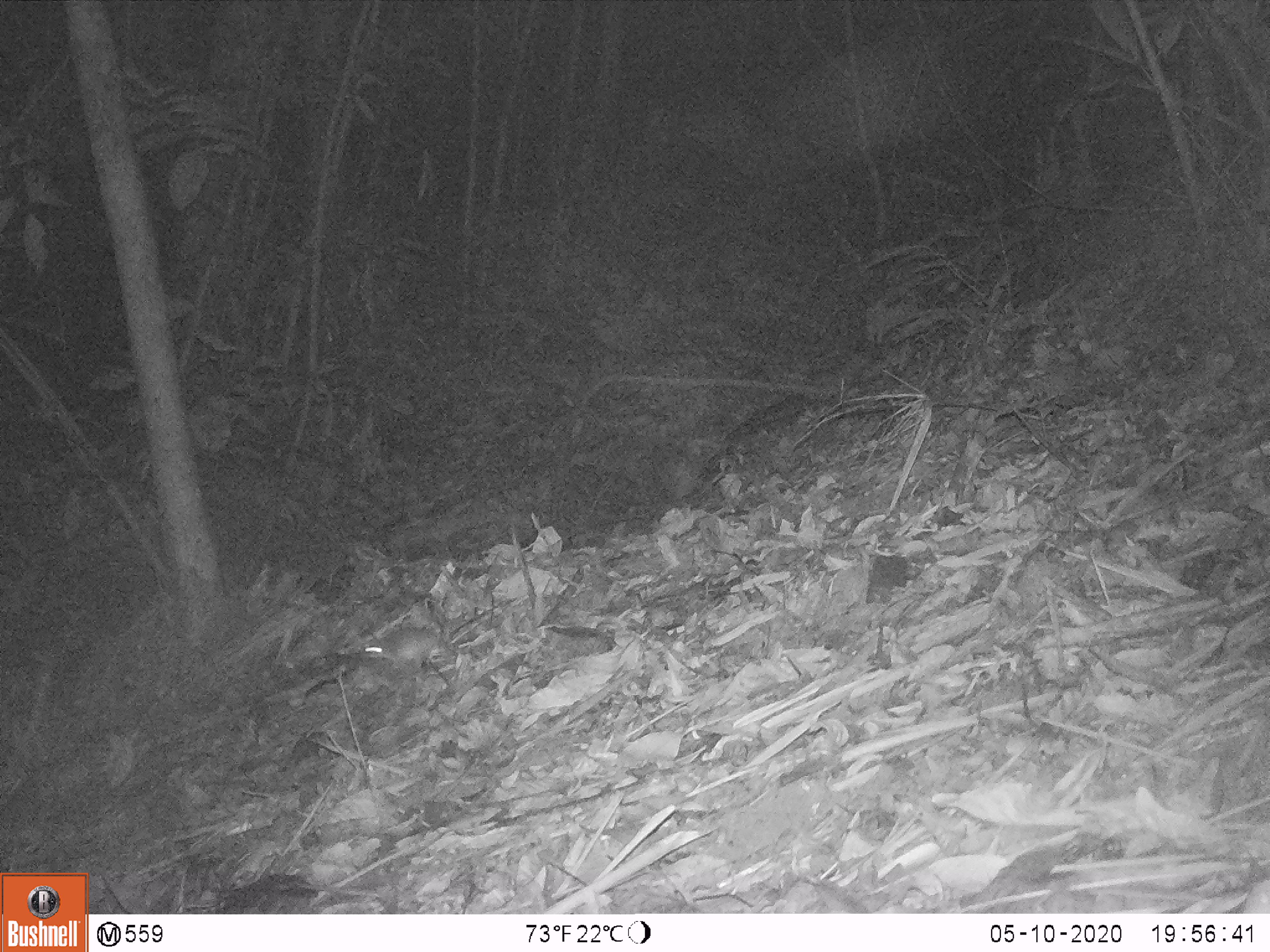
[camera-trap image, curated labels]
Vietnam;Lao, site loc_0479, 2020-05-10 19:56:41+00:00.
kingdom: Animalia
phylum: Chordata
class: Mammalia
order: Rodentia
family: Muridae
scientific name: Muridae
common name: old-world mice and rats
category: unidentified murid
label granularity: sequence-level